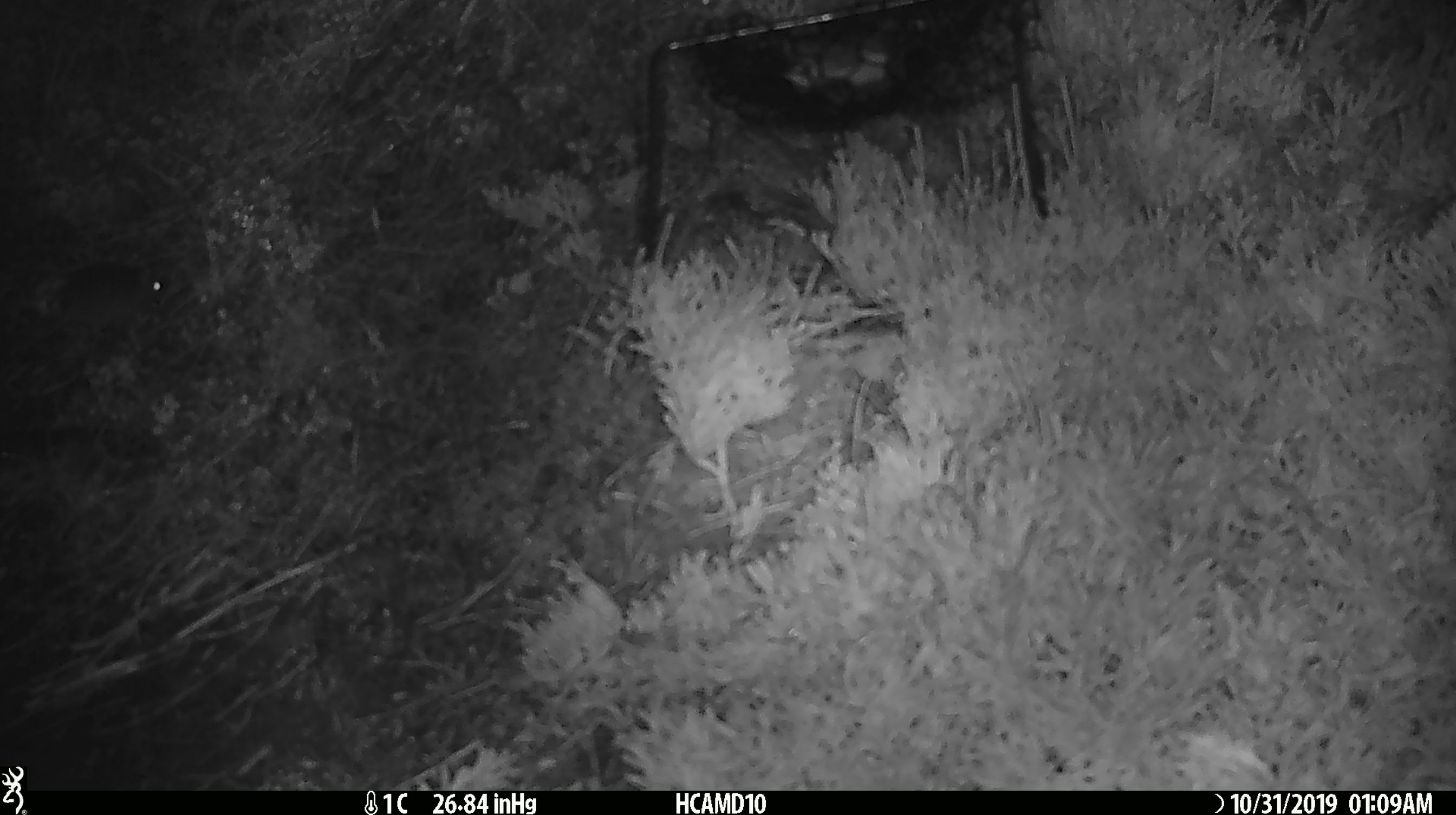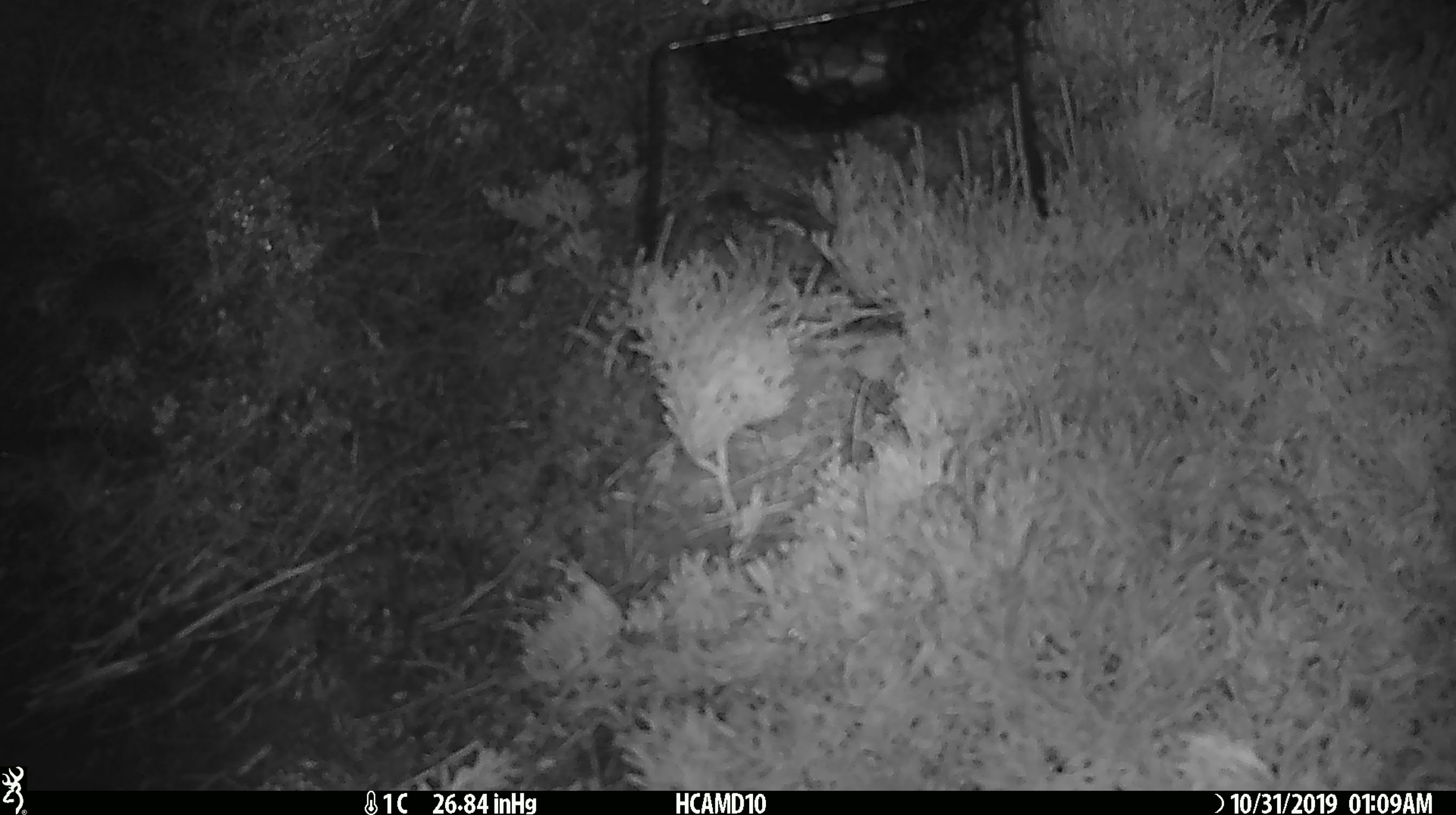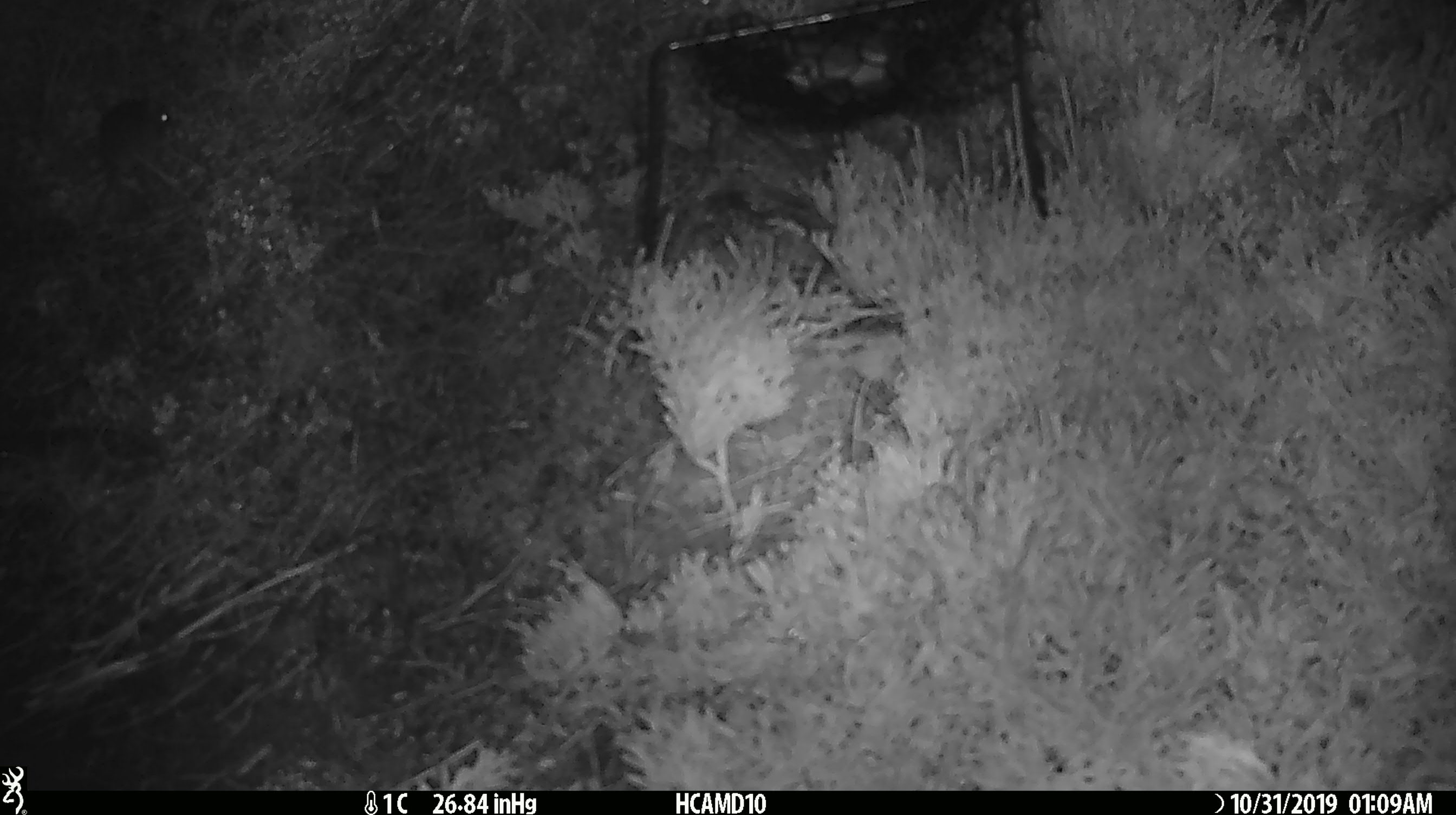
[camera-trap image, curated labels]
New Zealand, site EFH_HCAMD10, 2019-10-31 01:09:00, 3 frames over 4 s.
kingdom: Animalia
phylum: Chordata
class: Mammalia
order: Rodentia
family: Muridae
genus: Mus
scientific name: Mus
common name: mouse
Mouse (Mus).